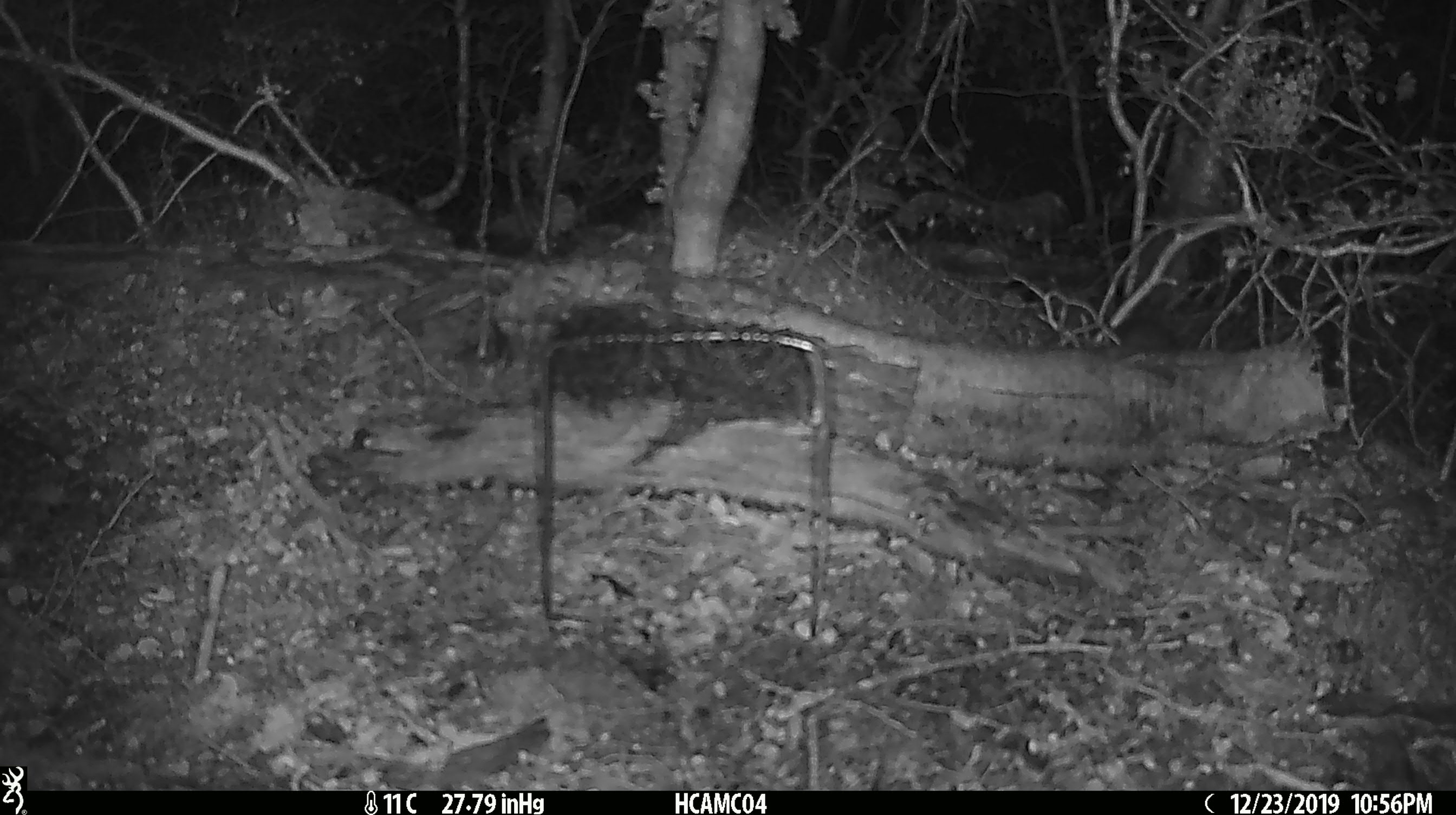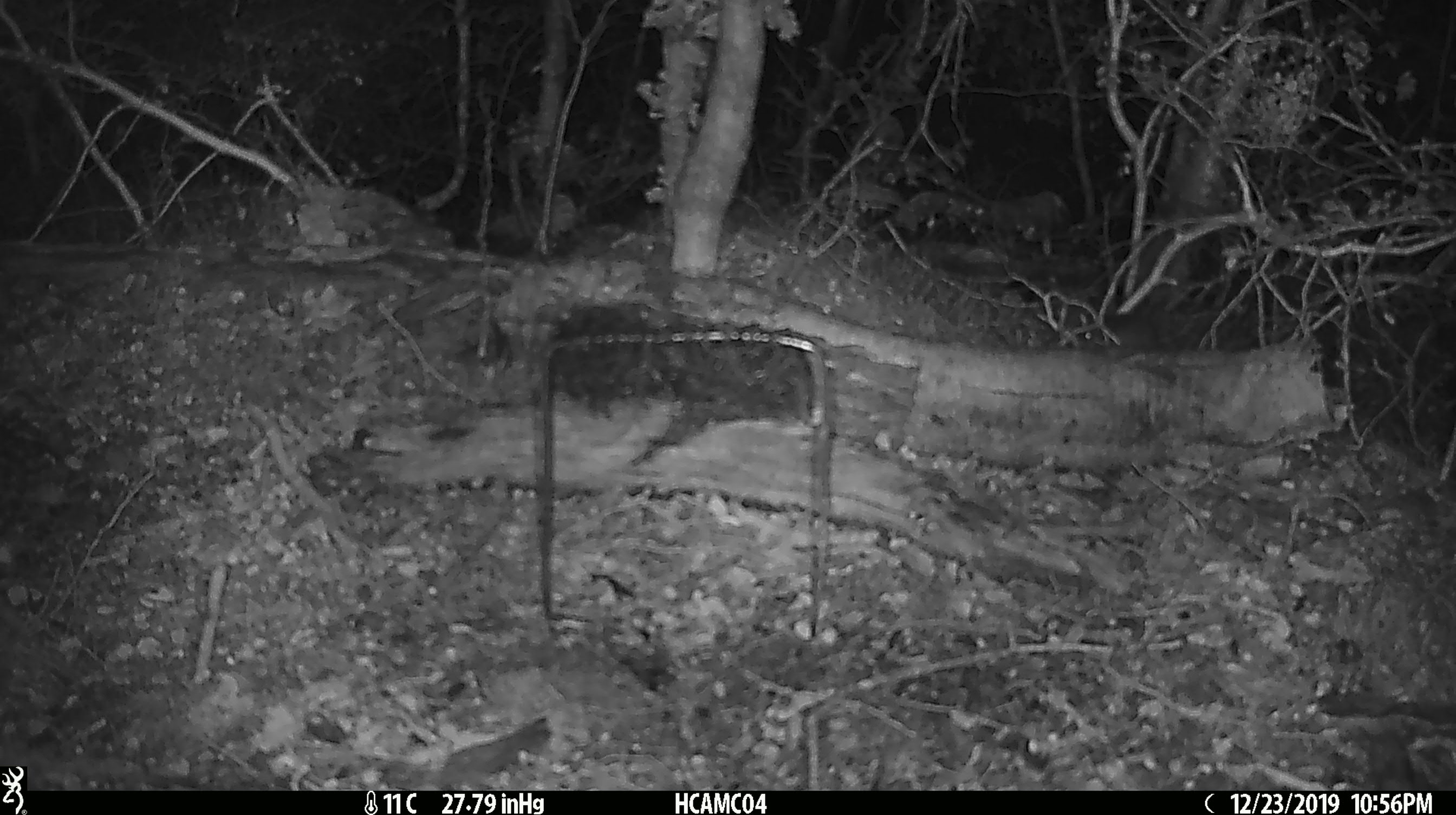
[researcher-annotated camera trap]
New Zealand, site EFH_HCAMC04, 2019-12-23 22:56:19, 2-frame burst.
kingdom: Animalia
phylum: Chordata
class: Mammalia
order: Rodentia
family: Muridae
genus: Mus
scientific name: Mus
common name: mouse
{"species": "mouse (Mus)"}